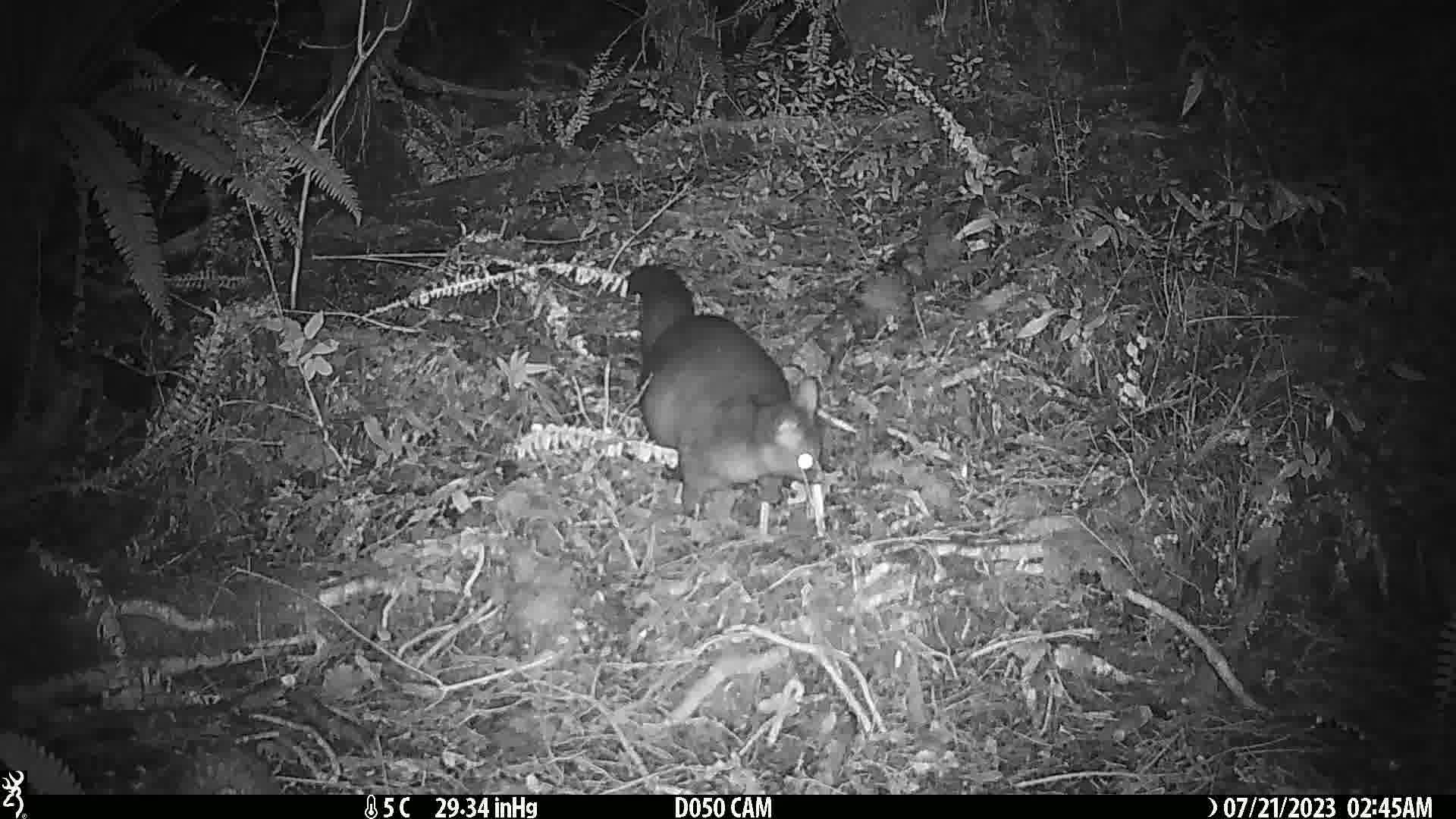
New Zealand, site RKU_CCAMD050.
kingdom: Animalia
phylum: Chordata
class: Mammalia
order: Diprotodontia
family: Phalangeridae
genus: Trichosurus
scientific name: Trichosurus vulpecula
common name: common brushtail possum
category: possum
Possum (common brushtail possum) (Trichosurus vulpecula).